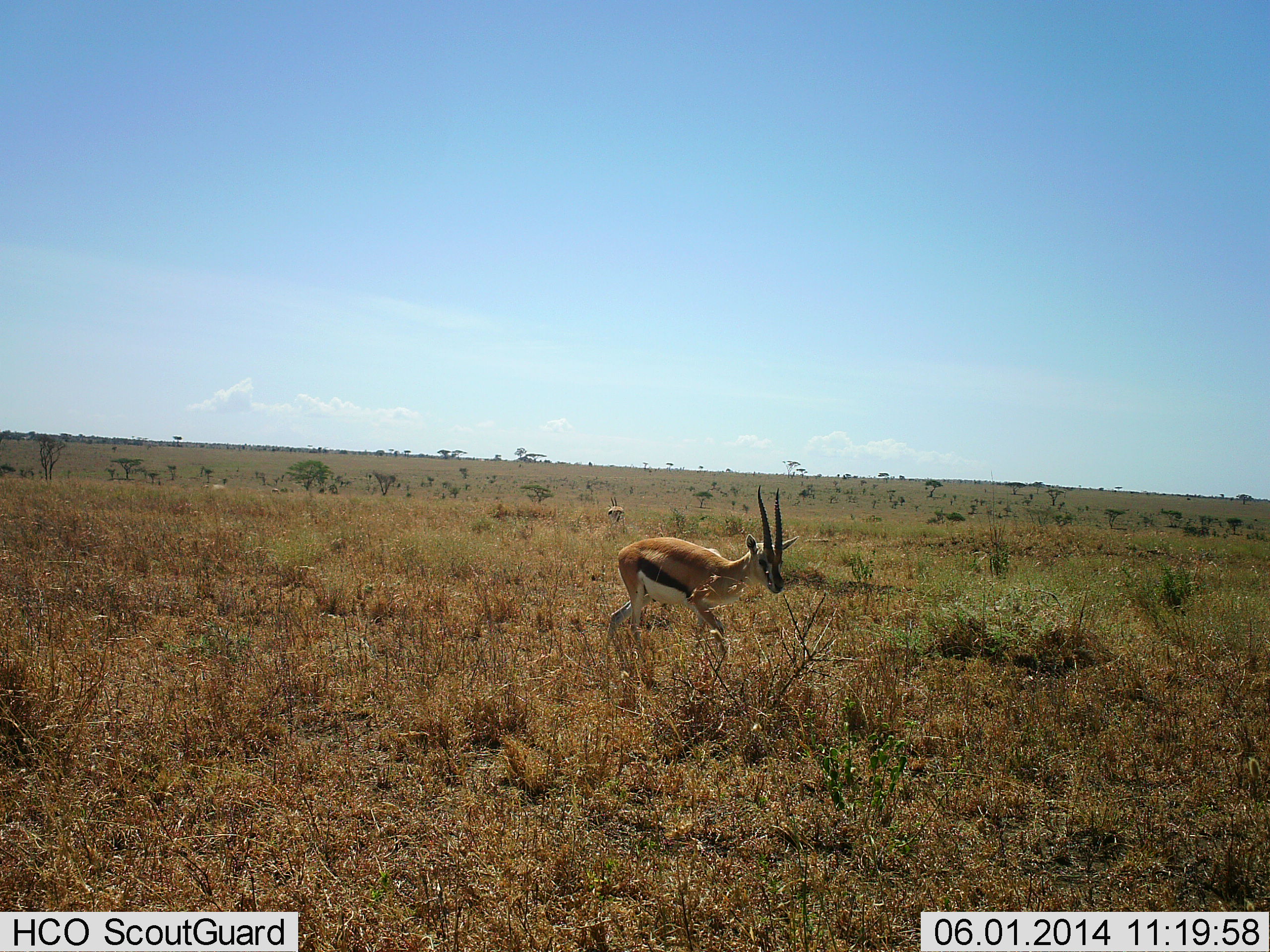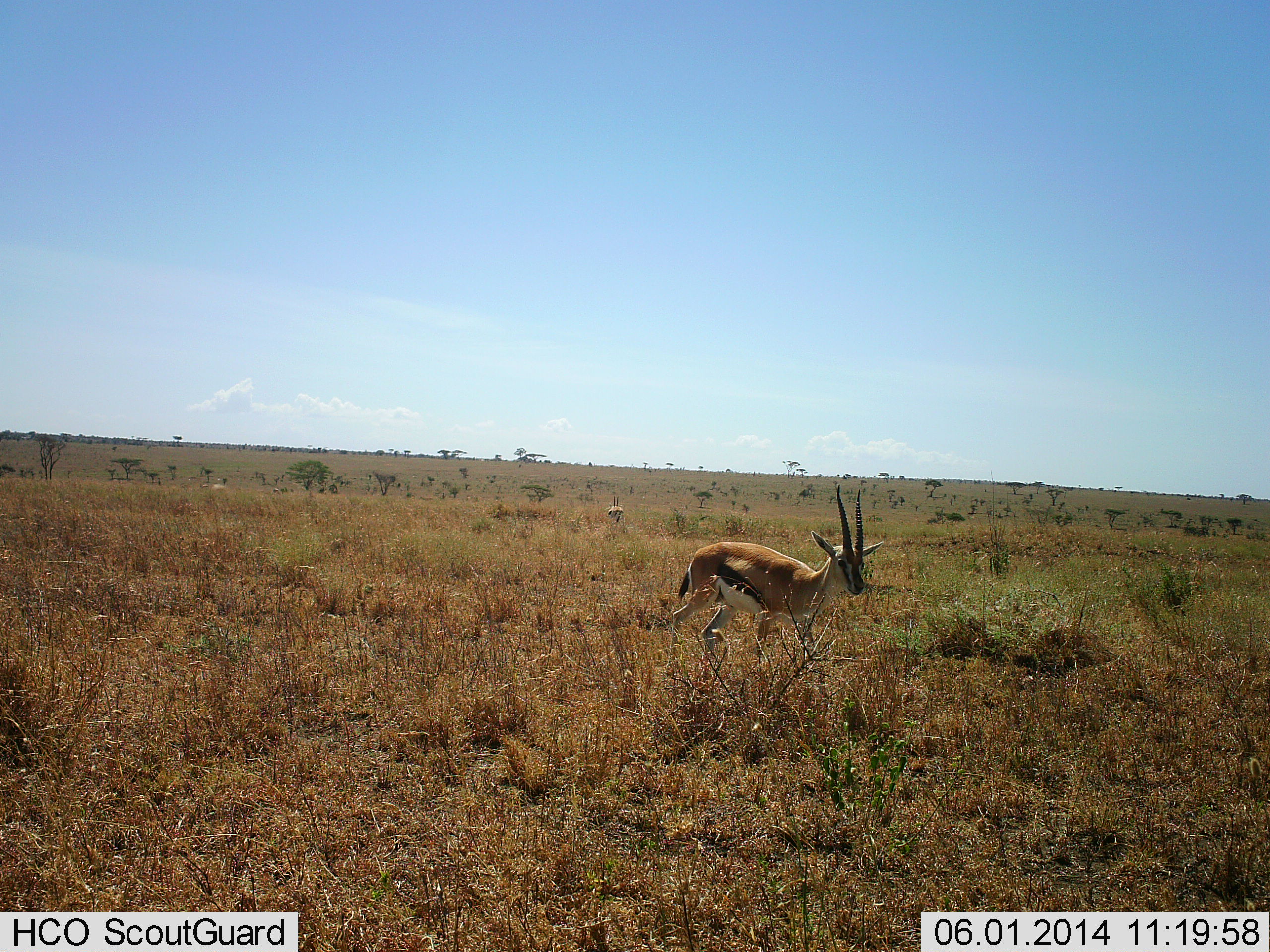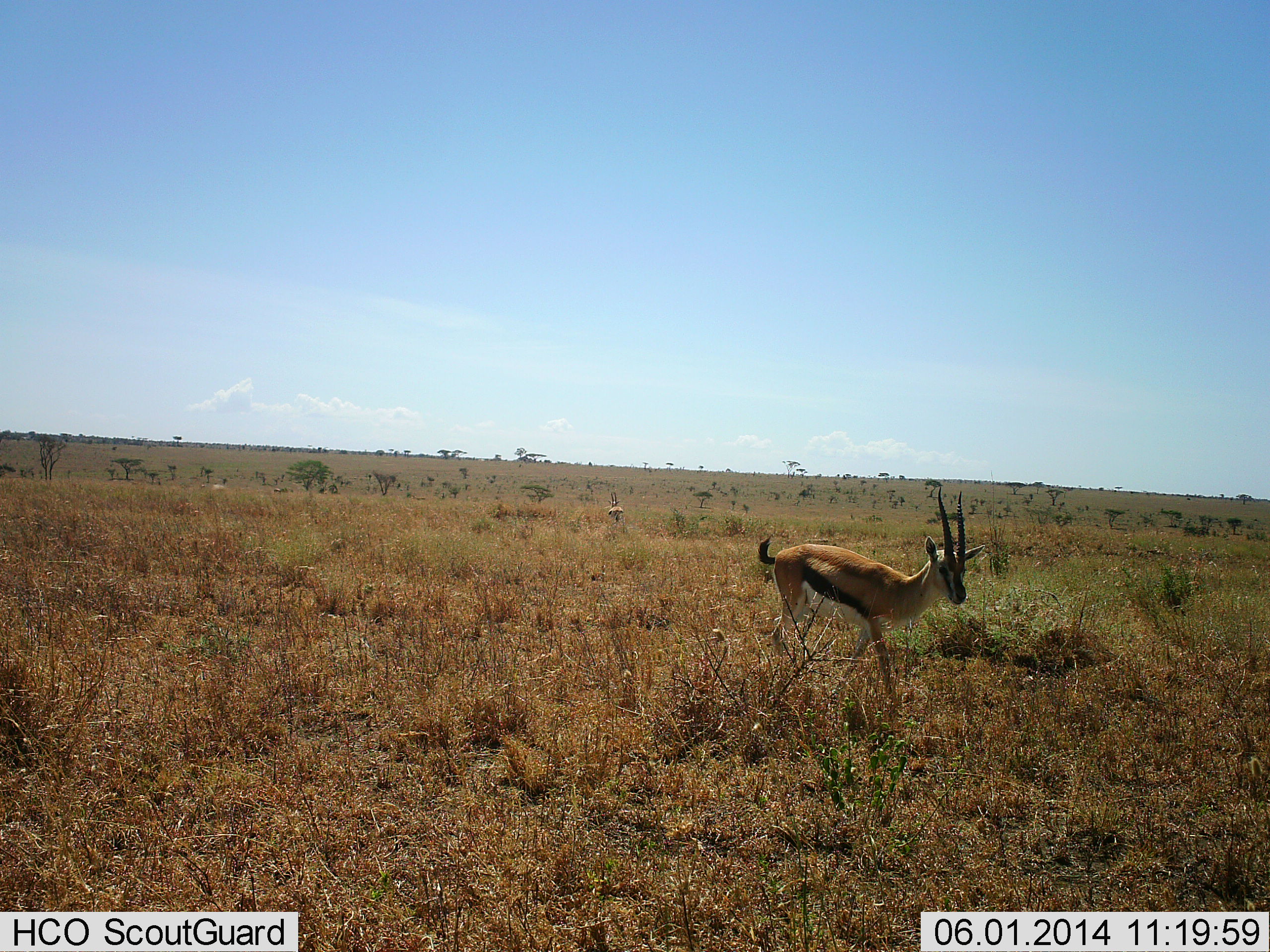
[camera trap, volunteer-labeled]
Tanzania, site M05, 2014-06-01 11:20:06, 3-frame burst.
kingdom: Animalia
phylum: Chordata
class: Mammalia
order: Artiodactyla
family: Bovidae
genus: Eudorcas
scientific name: Eudorcas thomsonii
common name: thomson's gazelle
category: gazellethomsons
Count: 1.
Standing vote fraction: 30%.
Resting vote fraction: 0%.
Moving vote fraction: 90%.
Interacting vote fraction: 0%.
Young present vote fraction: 0%.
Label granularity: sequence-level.